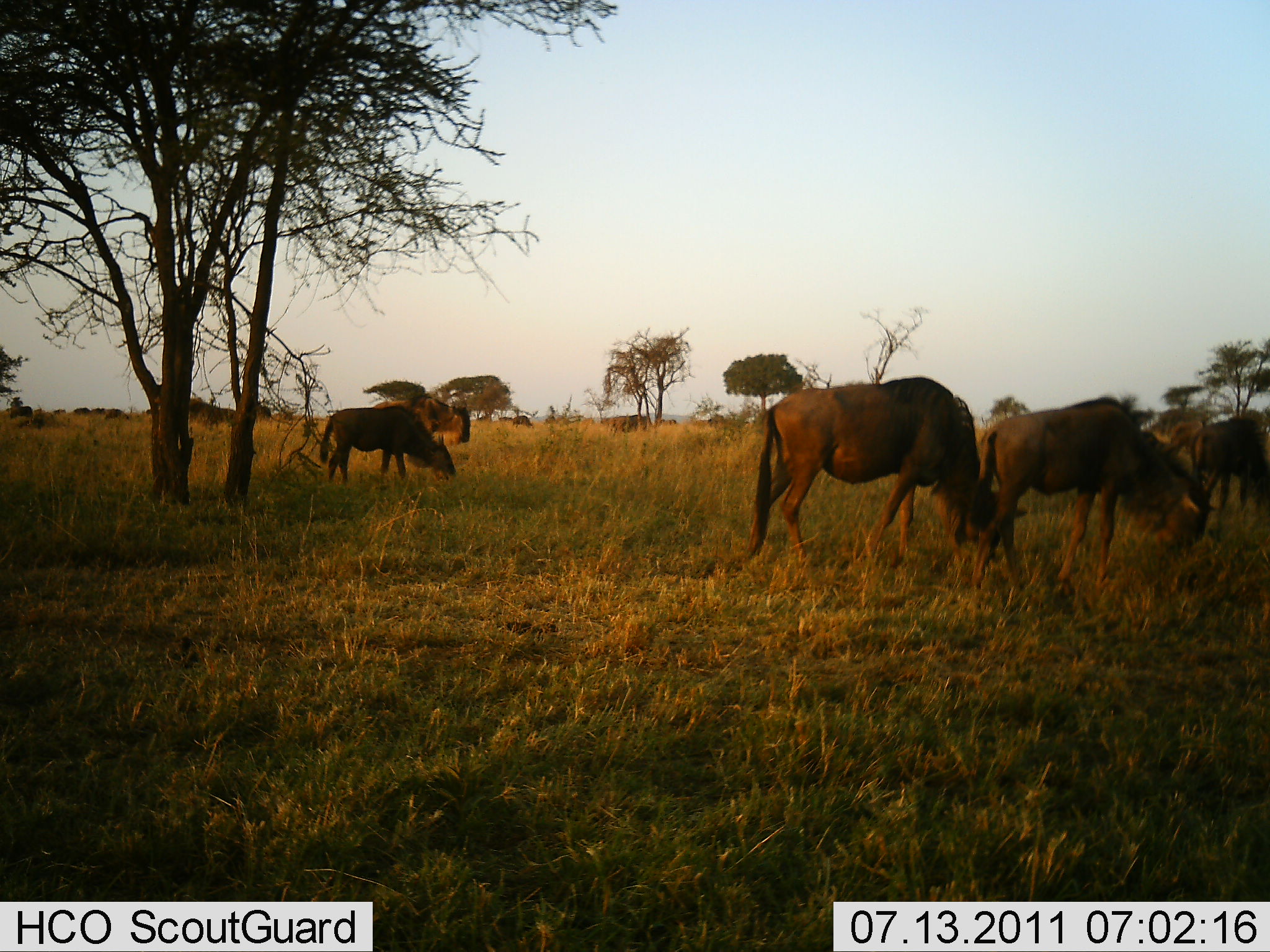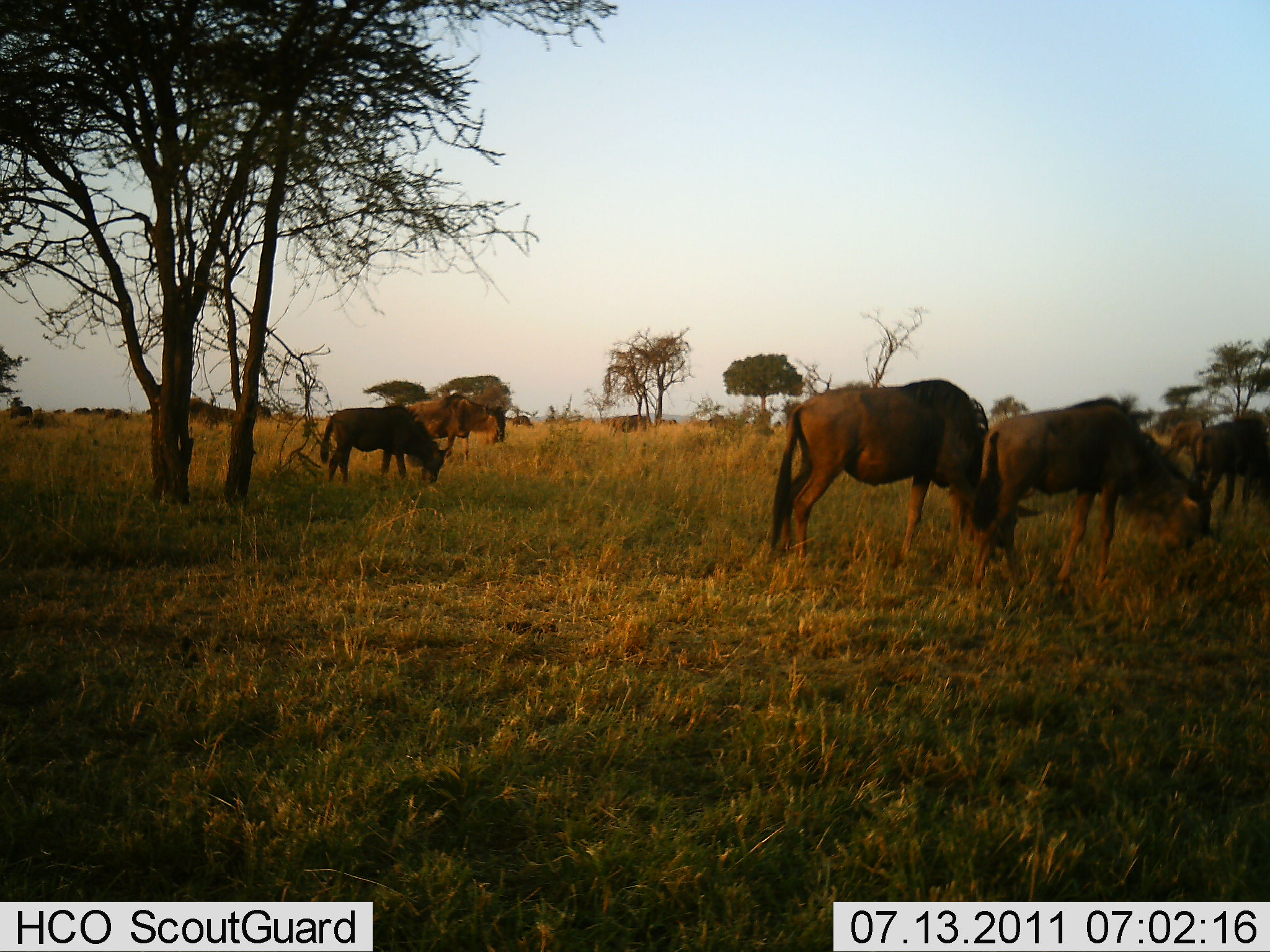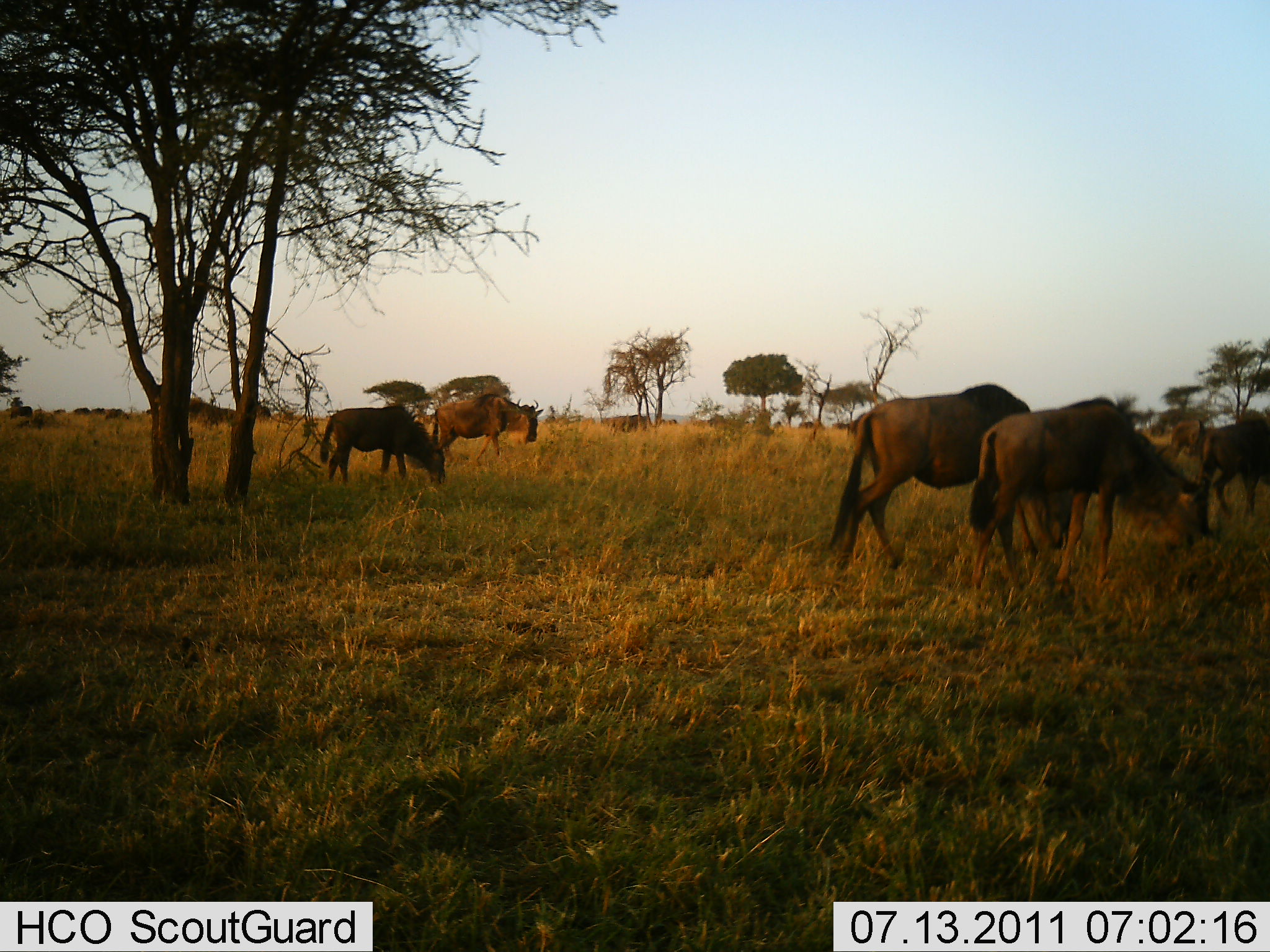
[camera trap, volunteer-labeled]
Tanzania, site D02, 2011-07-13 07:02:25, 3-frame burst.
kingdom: Animalia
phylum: Chordata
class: Mammalia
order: Artiodactyla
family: Bovidae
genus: Connochaetes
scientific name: Connochaetes taurinus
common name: blue wildebeest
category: wildebeest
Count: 6.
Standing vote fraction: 20%.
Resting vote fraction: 10%.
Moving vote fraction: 50%.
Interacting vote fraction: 0%.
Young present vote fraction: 0%.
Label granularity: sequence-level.